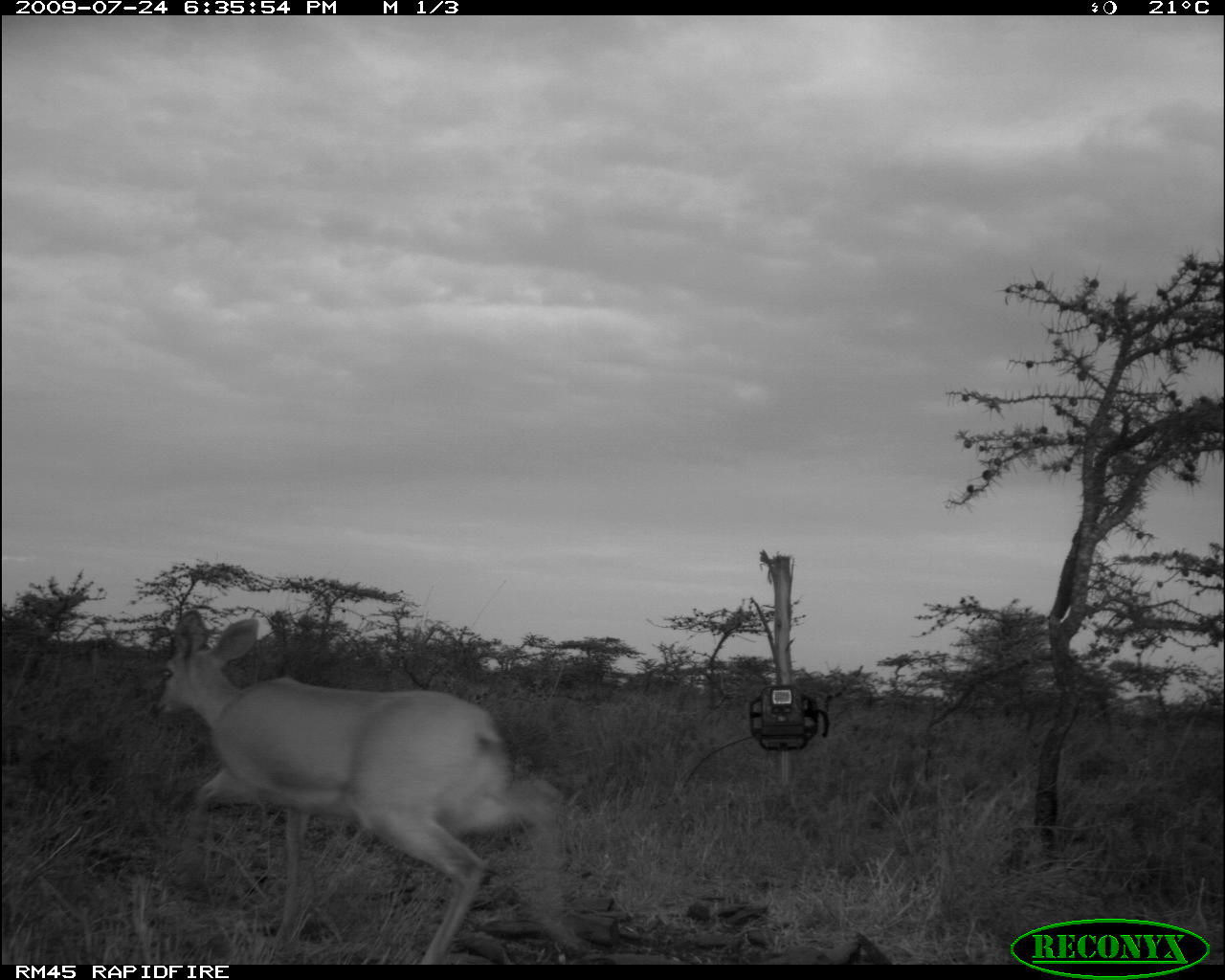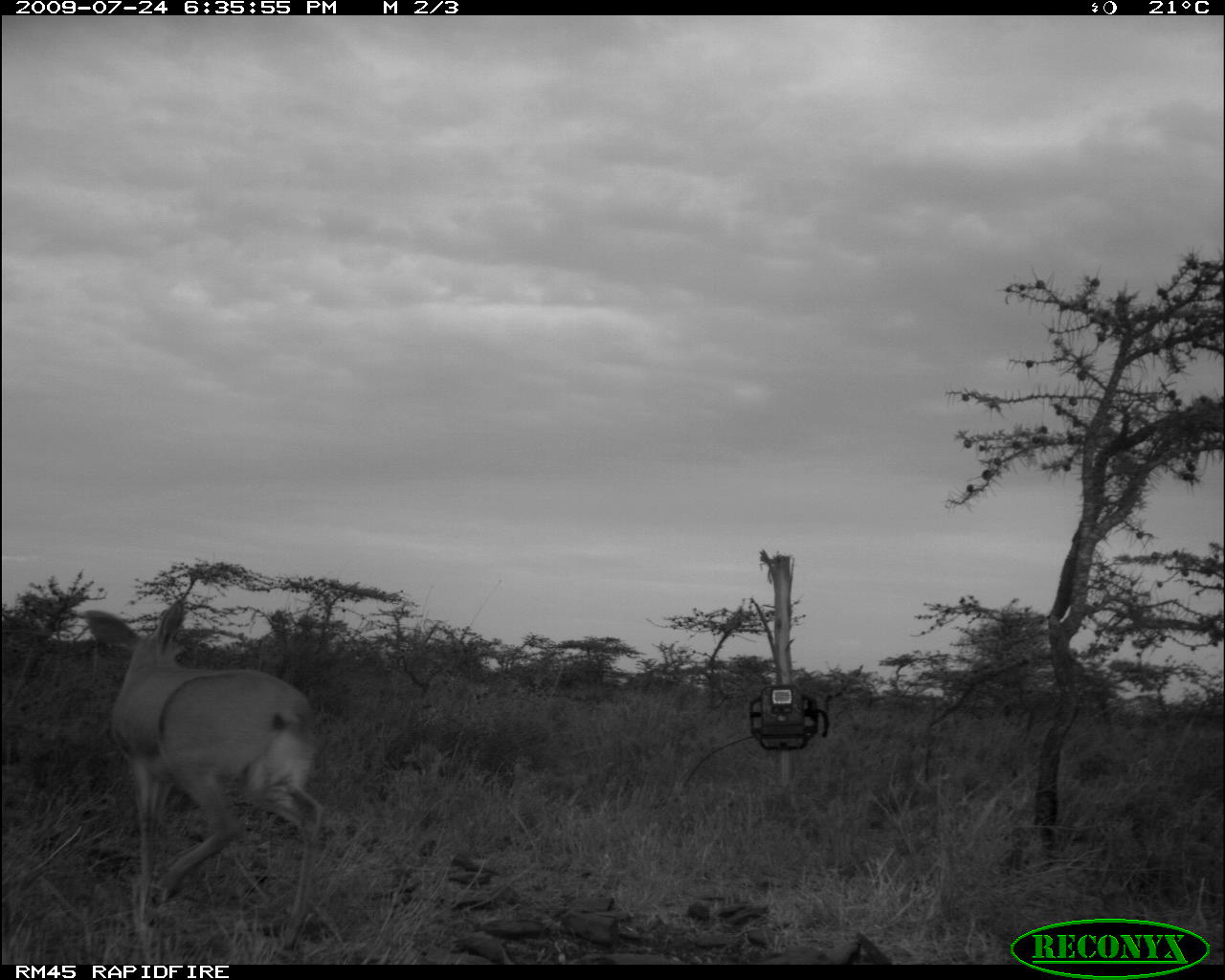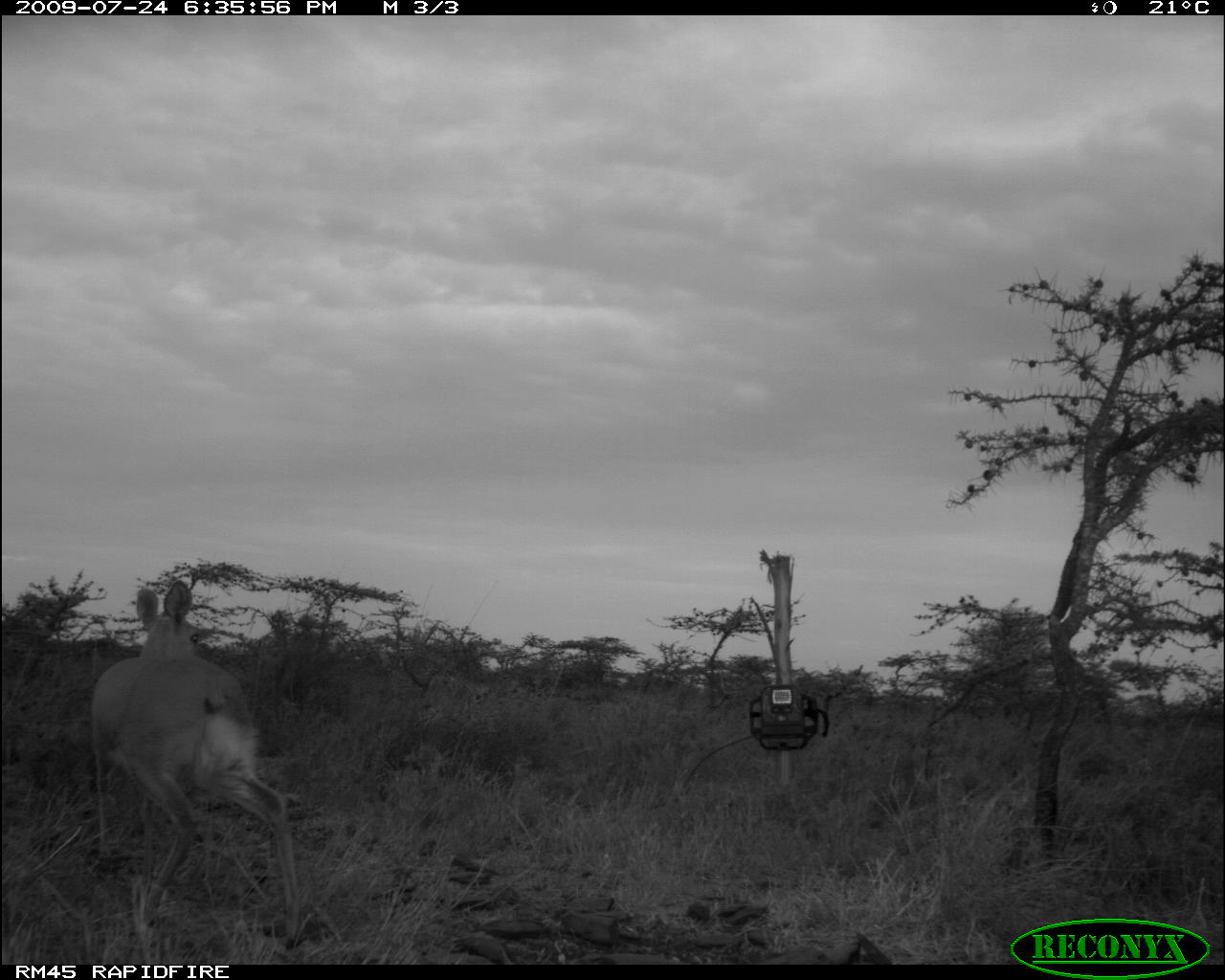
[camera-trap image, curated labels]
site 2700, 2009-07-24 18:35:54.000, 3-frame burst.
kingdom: Animalia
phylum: Chordata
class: Mammalia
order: Artiodactyla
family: Bovidae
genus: Raphicerus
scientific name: Raphicerus campestris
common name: steenbok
Raphicerus campestris (steenbok), count 1.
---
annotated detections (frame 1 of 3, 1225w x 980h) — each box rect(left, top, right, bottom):
raphicerus campestris: rect(155, 609, 586, 964)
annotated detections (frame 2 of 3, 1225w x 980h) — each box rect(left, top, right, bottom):
raphicerus campestris: rect(84, 600, 327, 949)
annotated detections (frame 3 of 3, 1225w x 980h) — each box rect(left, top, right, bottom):
raphicerus campestris: rect(87, 578, 305, 952)